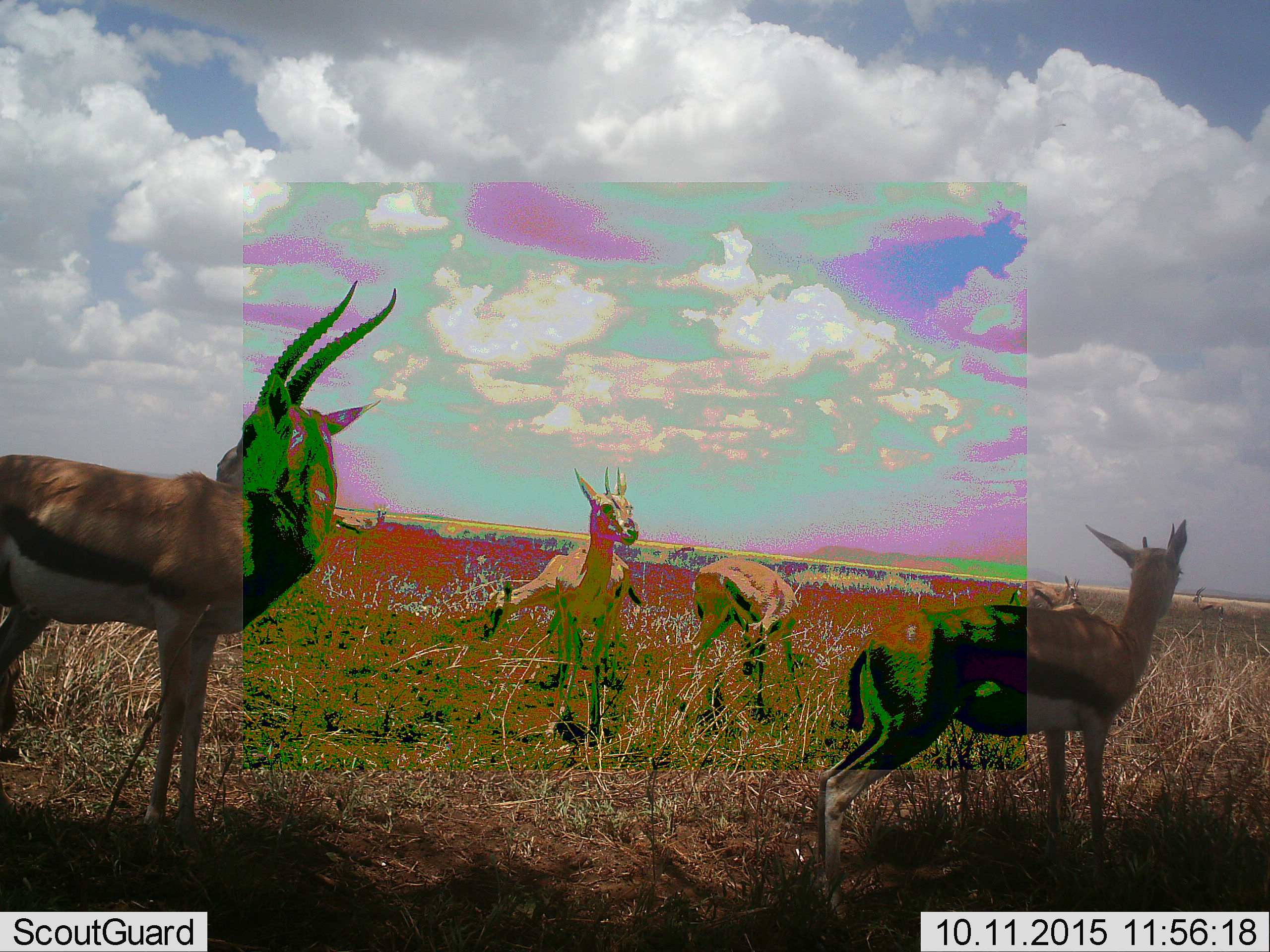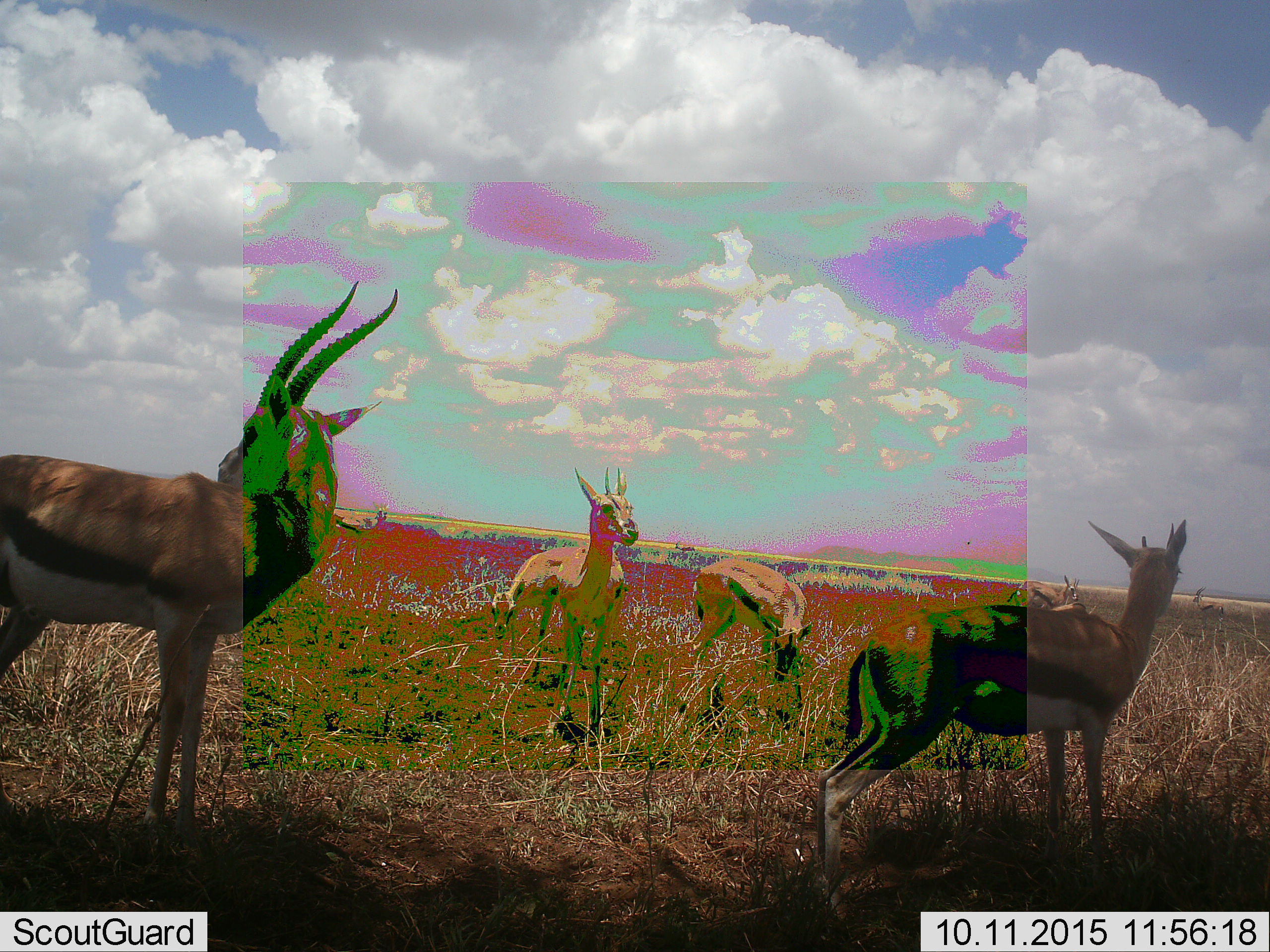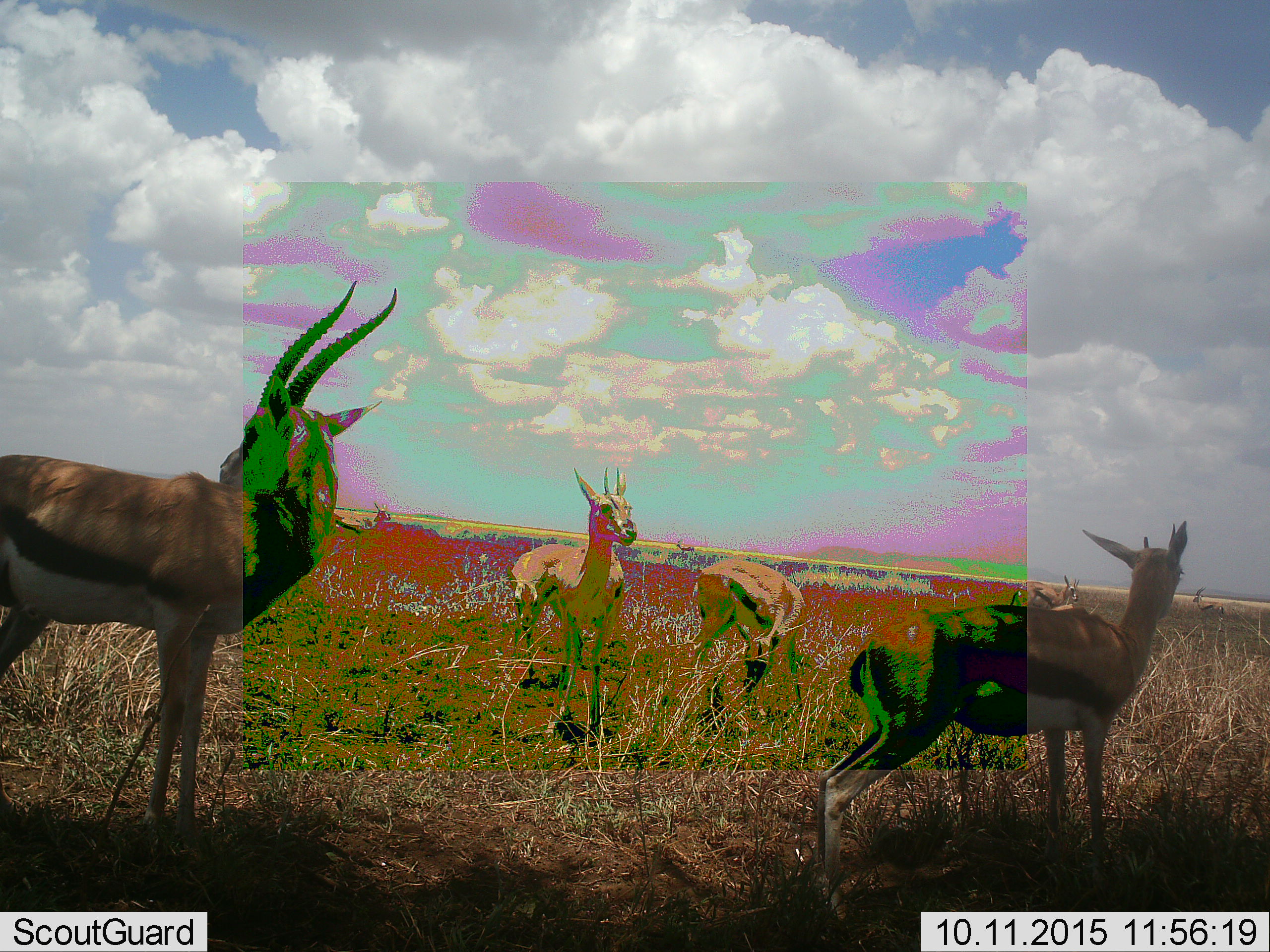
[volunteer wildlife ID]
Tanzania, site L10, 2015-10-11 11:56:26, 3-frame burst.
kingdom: Animalia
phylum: Chordata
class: Mammalia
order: Artiodactyla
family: Bovidae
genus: Eudorcas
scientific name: Eudorcas thomsonii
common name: thomson's gazelle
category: gazellethomsons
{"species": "gazellethomsons (thomson's gazelle) (Eudorcas thomsonii)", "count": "5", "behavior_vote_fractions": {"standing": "100%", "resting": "0%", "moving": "0%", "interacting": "0%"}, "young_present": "0%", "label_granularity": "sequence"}